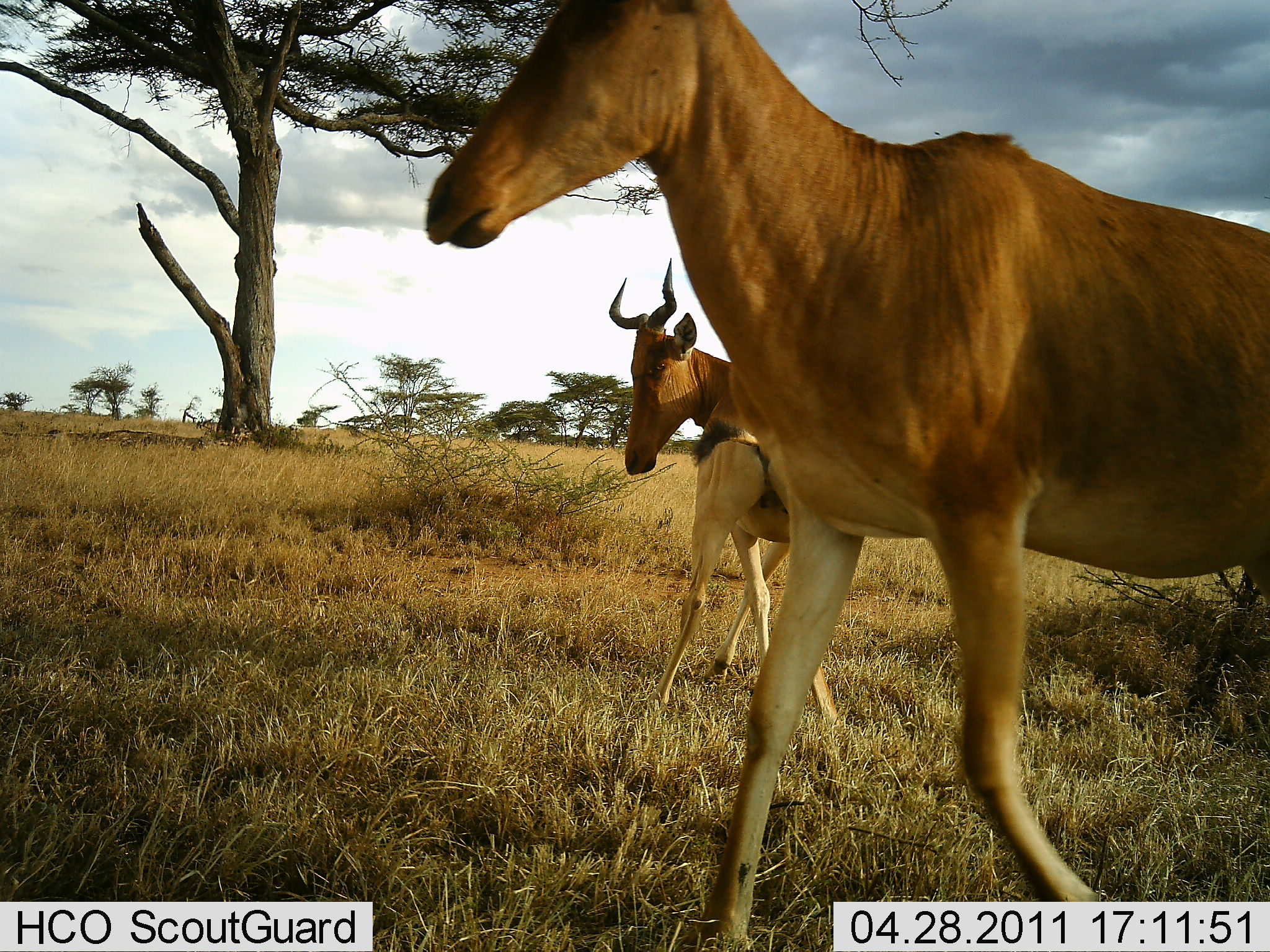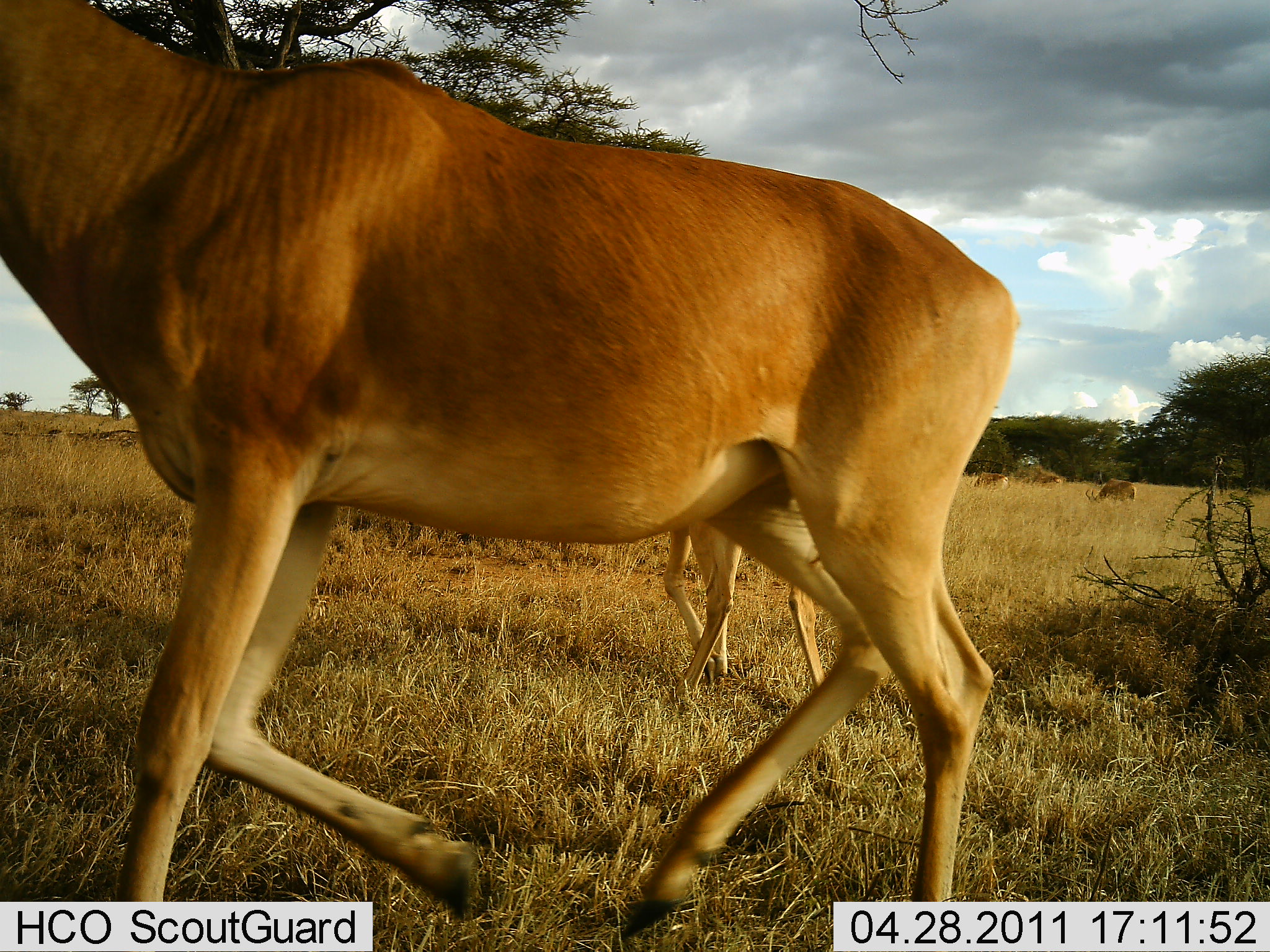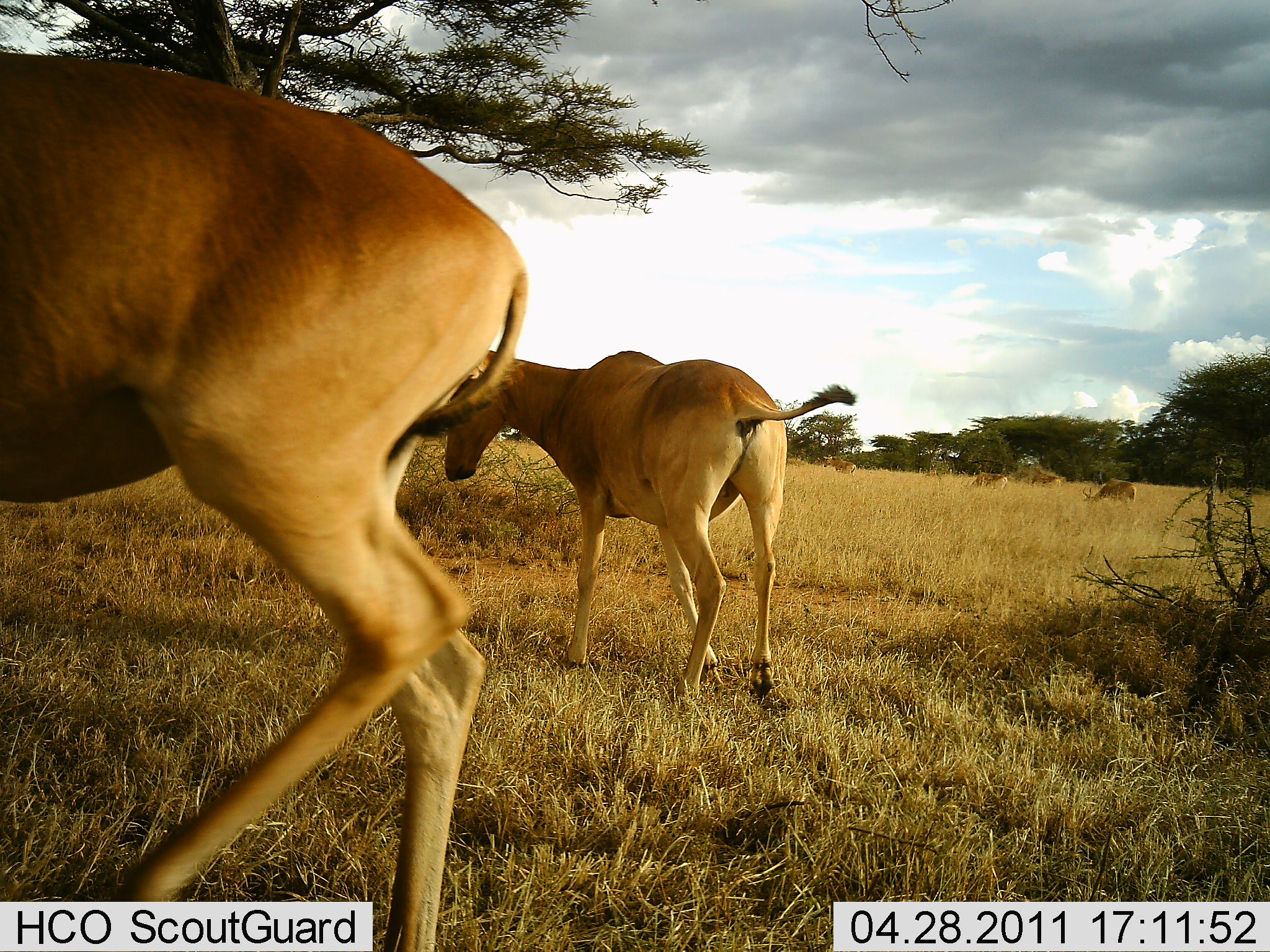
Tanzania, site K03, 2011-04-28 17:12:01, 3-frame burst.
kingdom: Animalia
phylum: Chordata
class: Mammalia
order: Artiodactyla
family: Bovidae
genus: Alcelaphus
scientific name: Alcelaphus buselaphus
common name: hartebeest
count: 2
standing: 36%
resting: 9%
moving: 91%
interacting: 0%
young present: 0%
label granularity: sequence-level